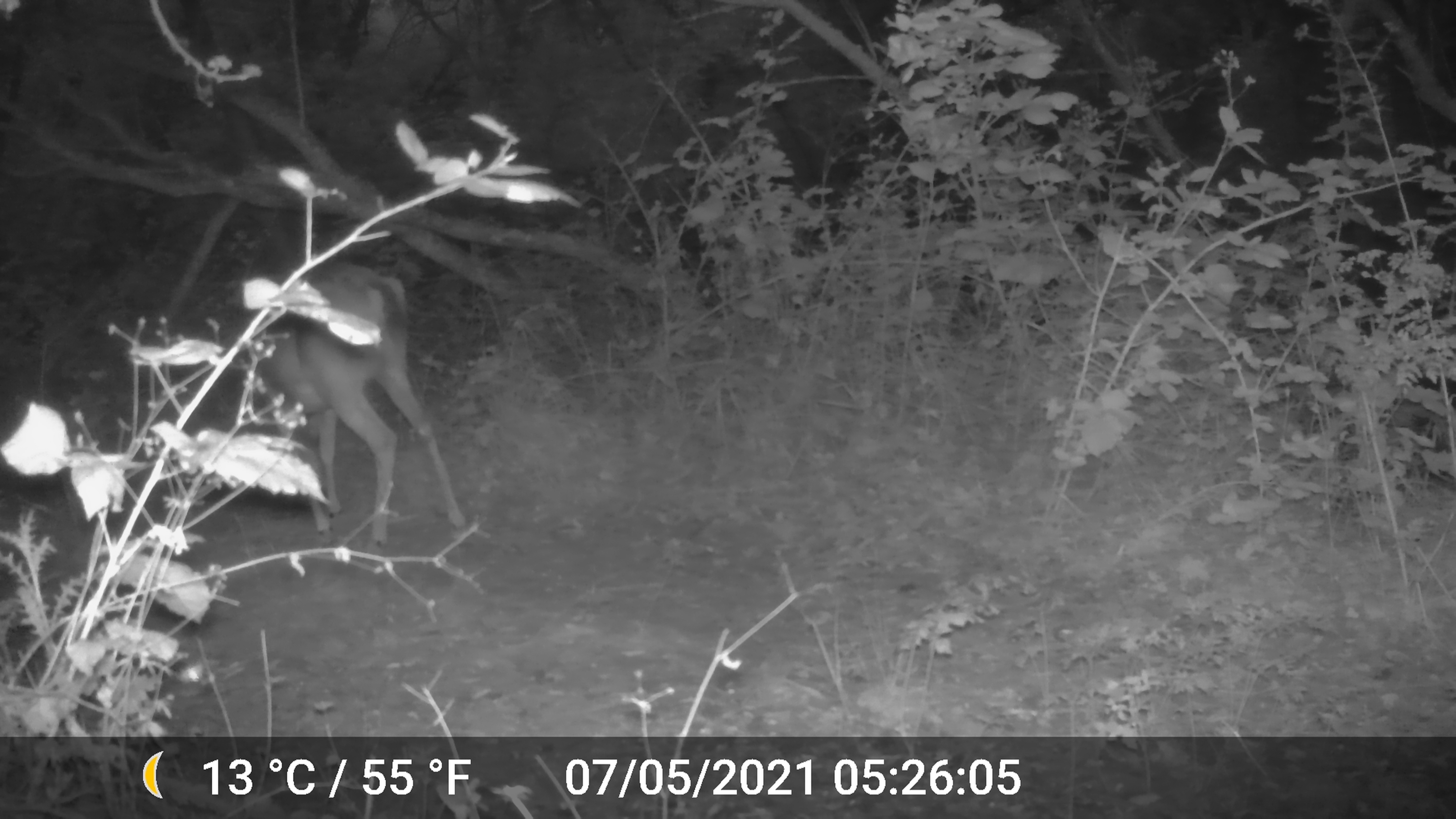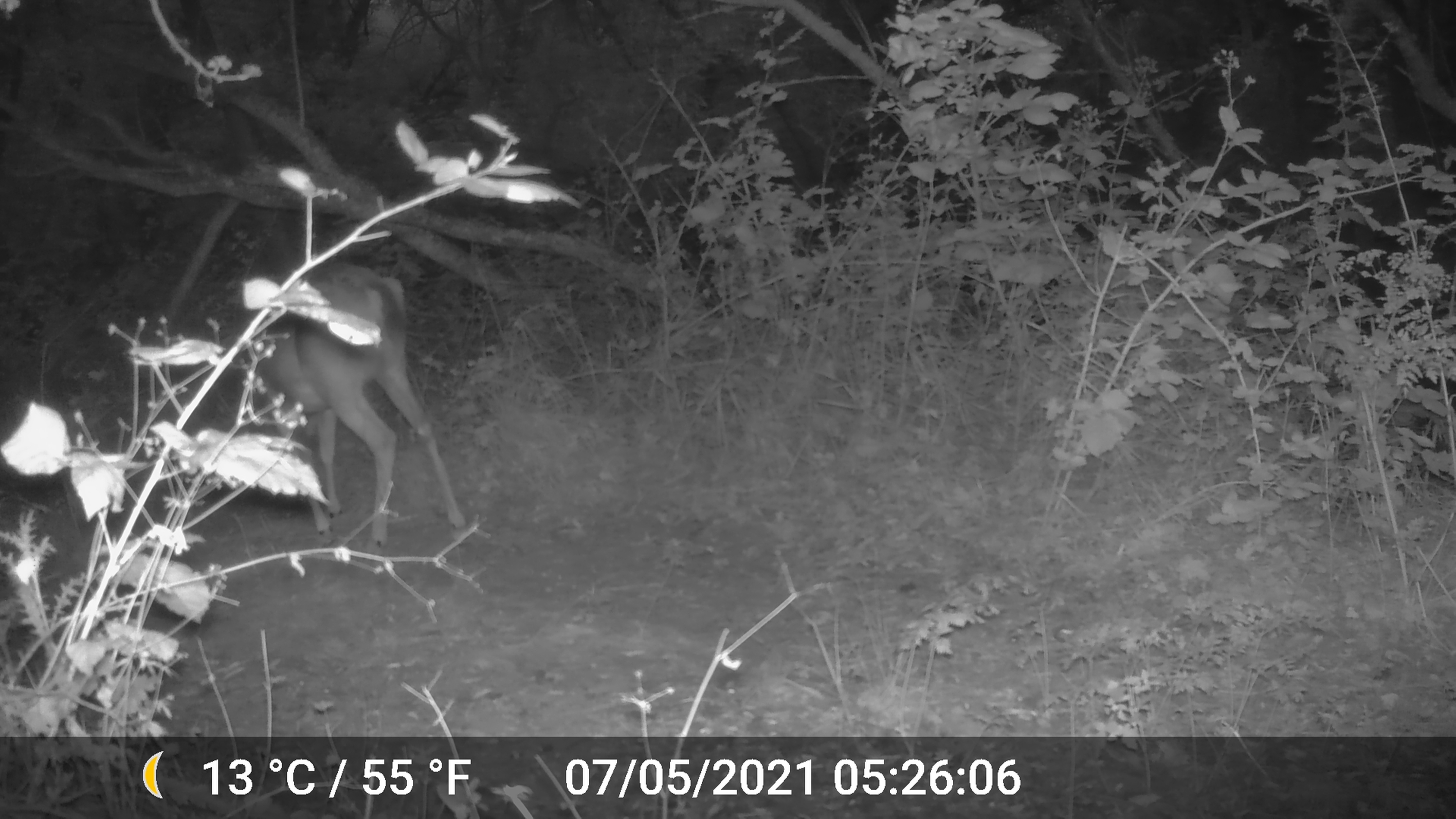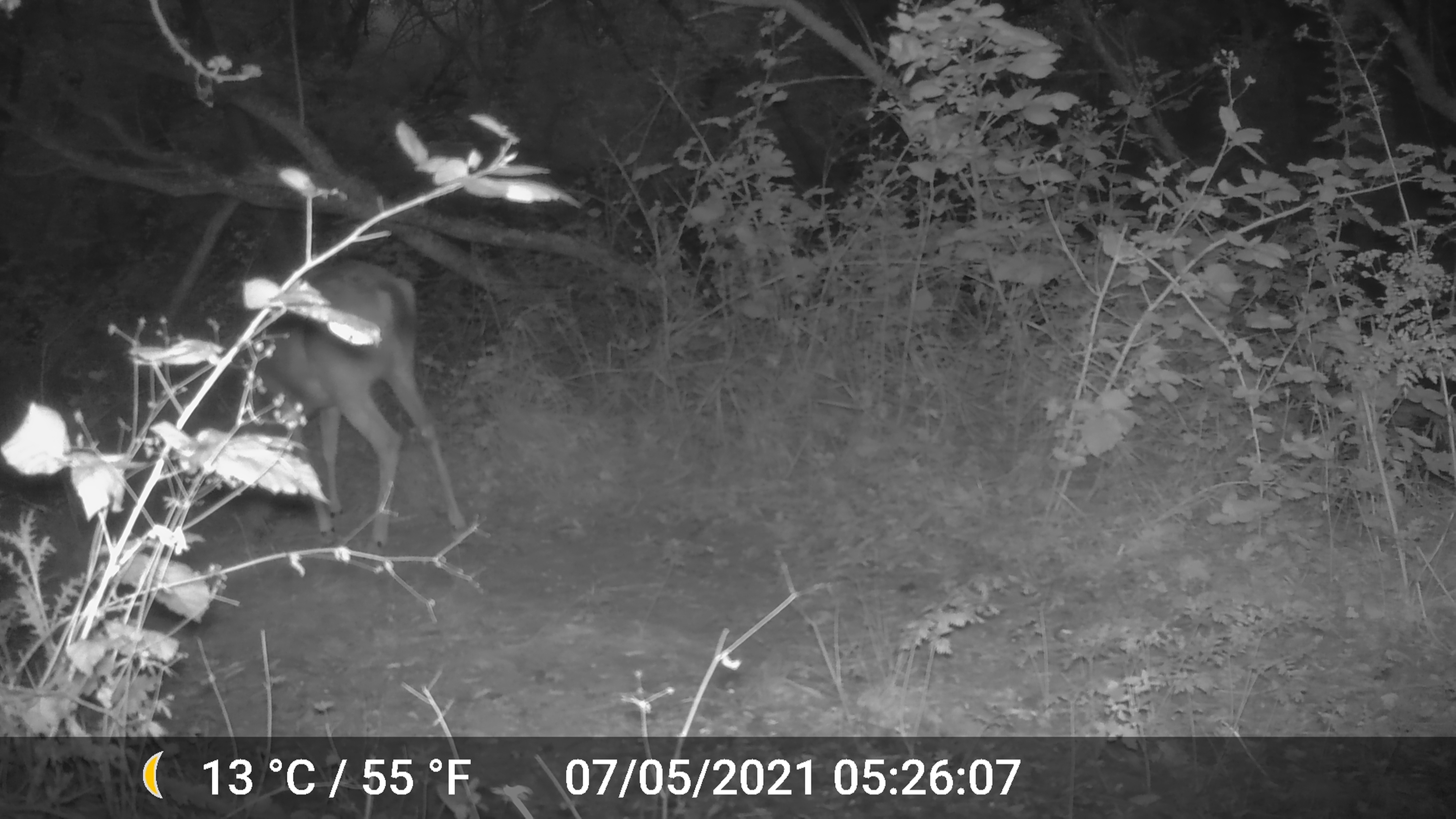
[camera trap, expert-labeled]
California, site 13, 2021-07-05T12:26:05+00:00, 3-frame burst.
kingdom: Animalia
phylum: Chordata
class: Mammalia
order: Artiodactyla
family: Cervidae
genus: Odocoileus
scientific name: Odocoileus hemionus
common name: mule deer